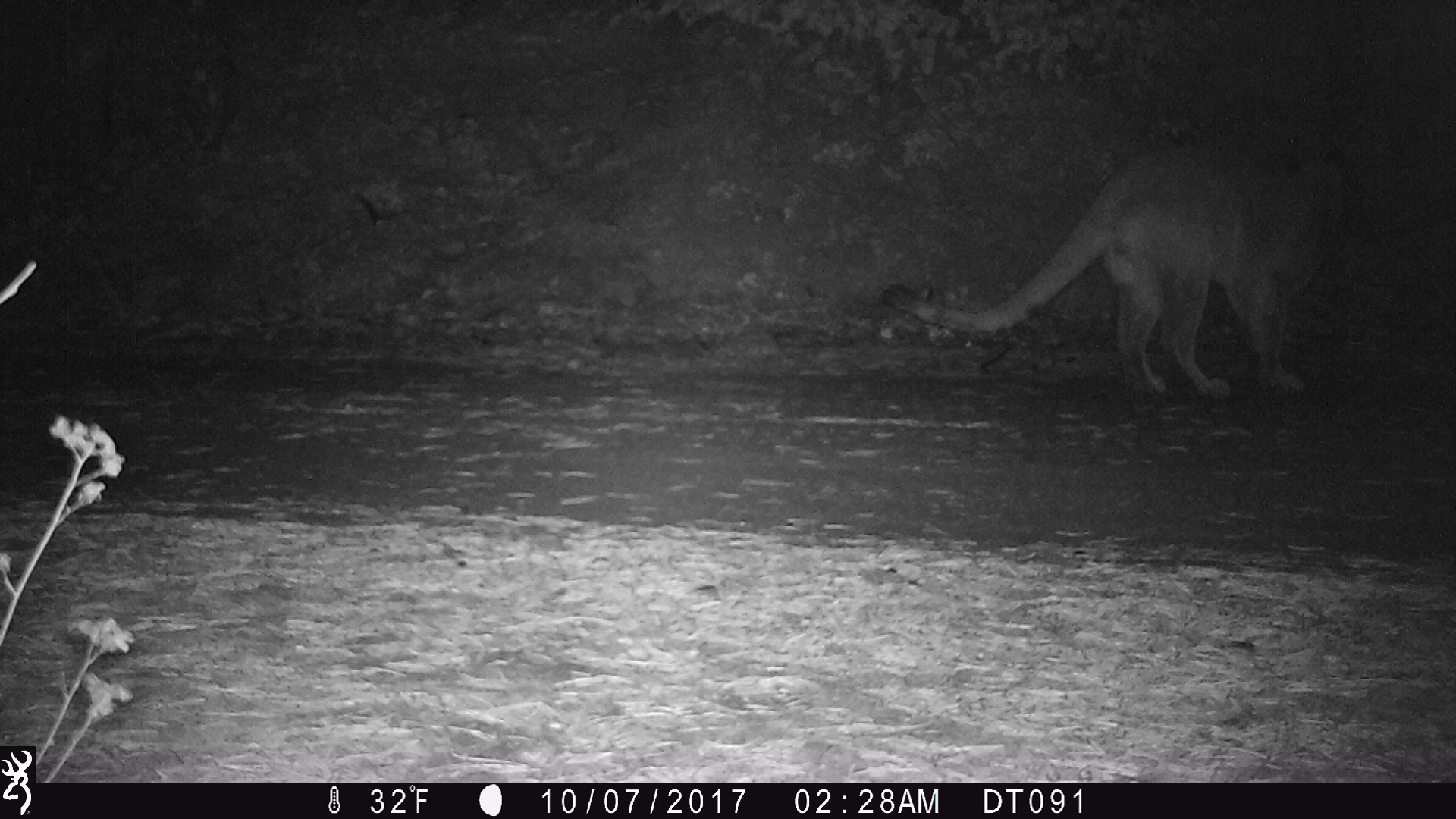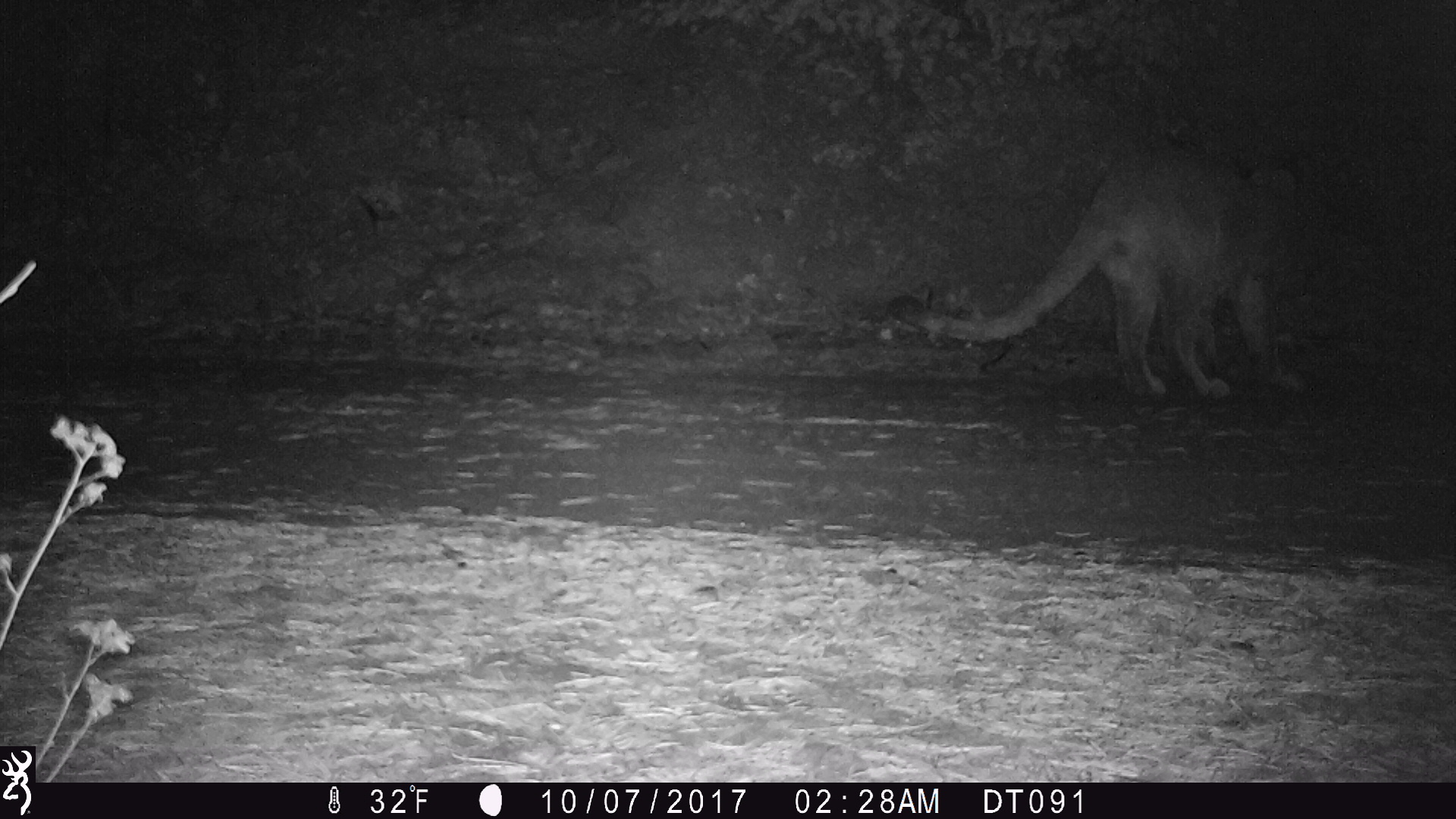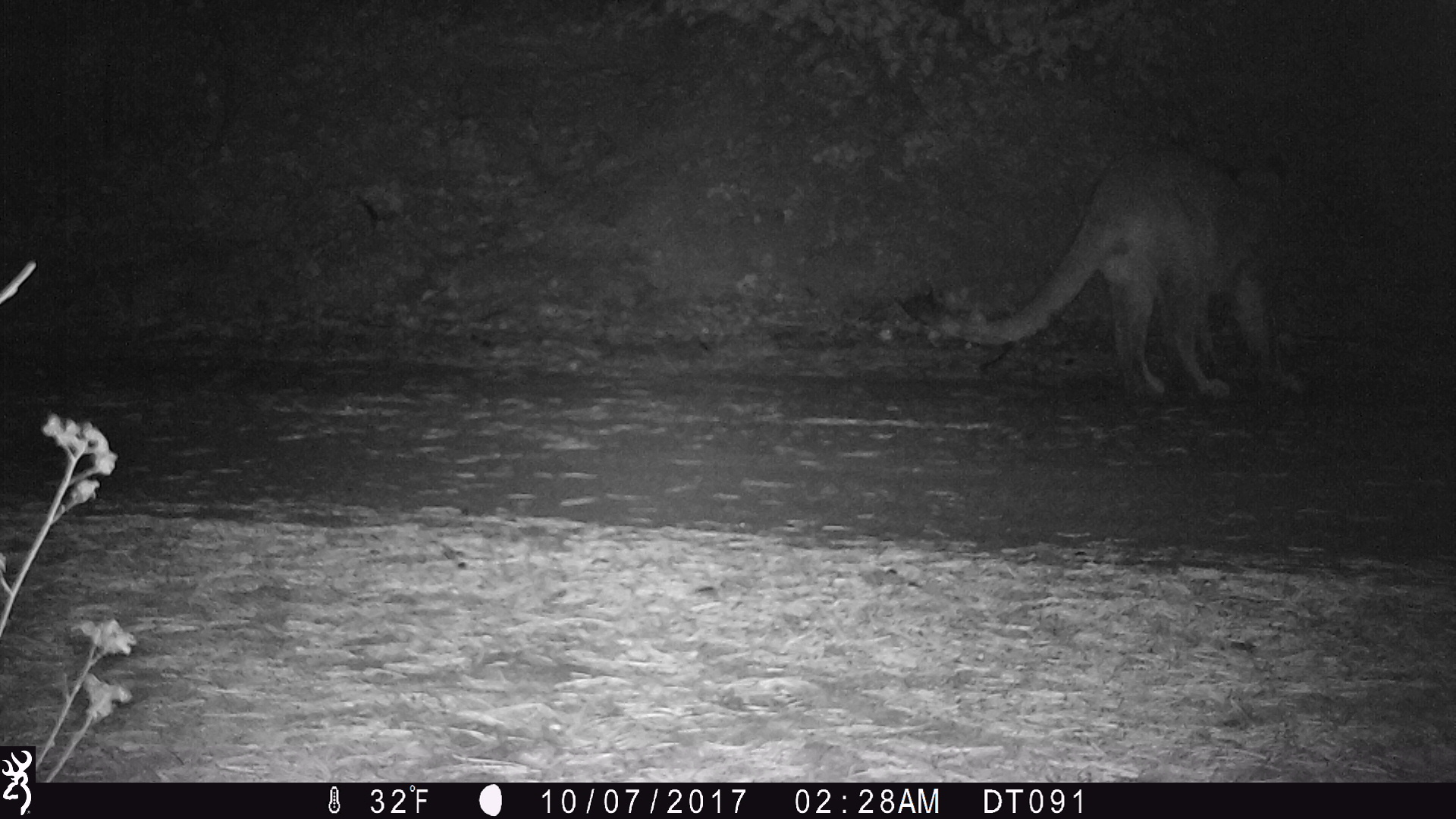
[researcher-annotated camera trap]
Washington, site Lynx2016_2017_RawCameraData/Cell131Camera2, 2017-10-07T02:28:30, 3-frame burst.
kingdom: Animalia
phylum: Chordata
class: Mammalia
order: Carnivora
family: Felidae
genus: Puma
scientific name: Puma concolor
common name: mountain lion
Puma concolor (mountain lion). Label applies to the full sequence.